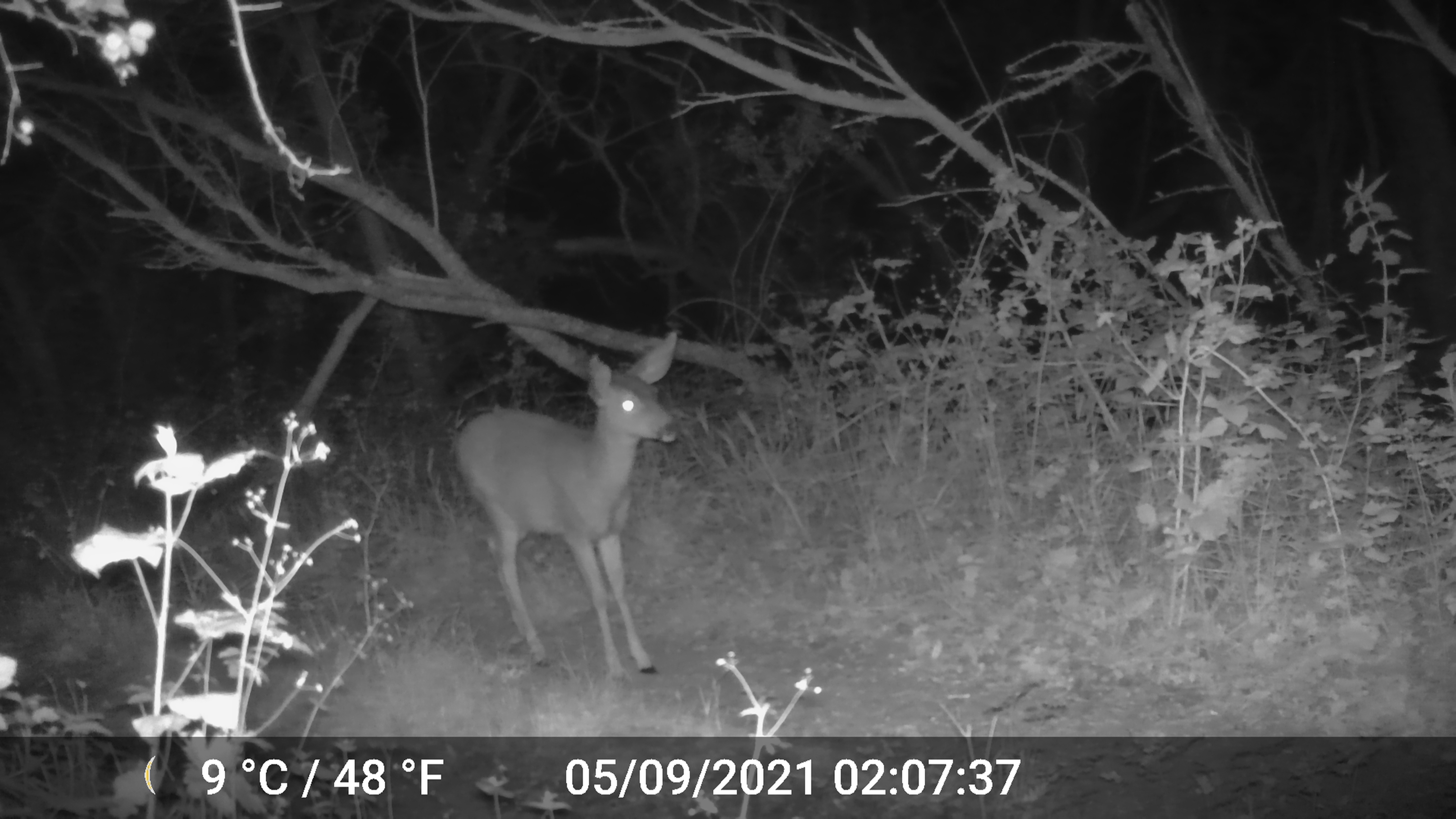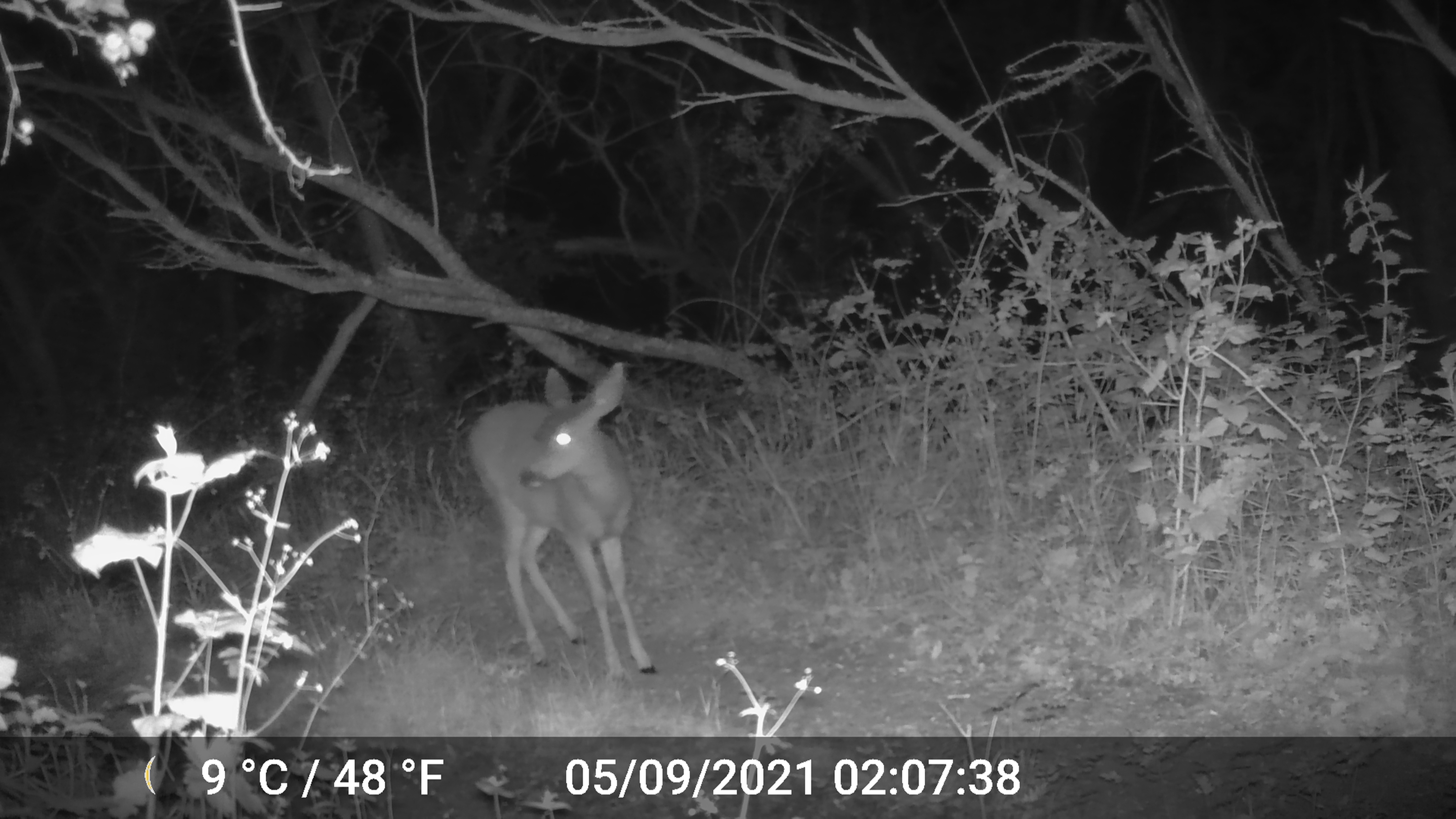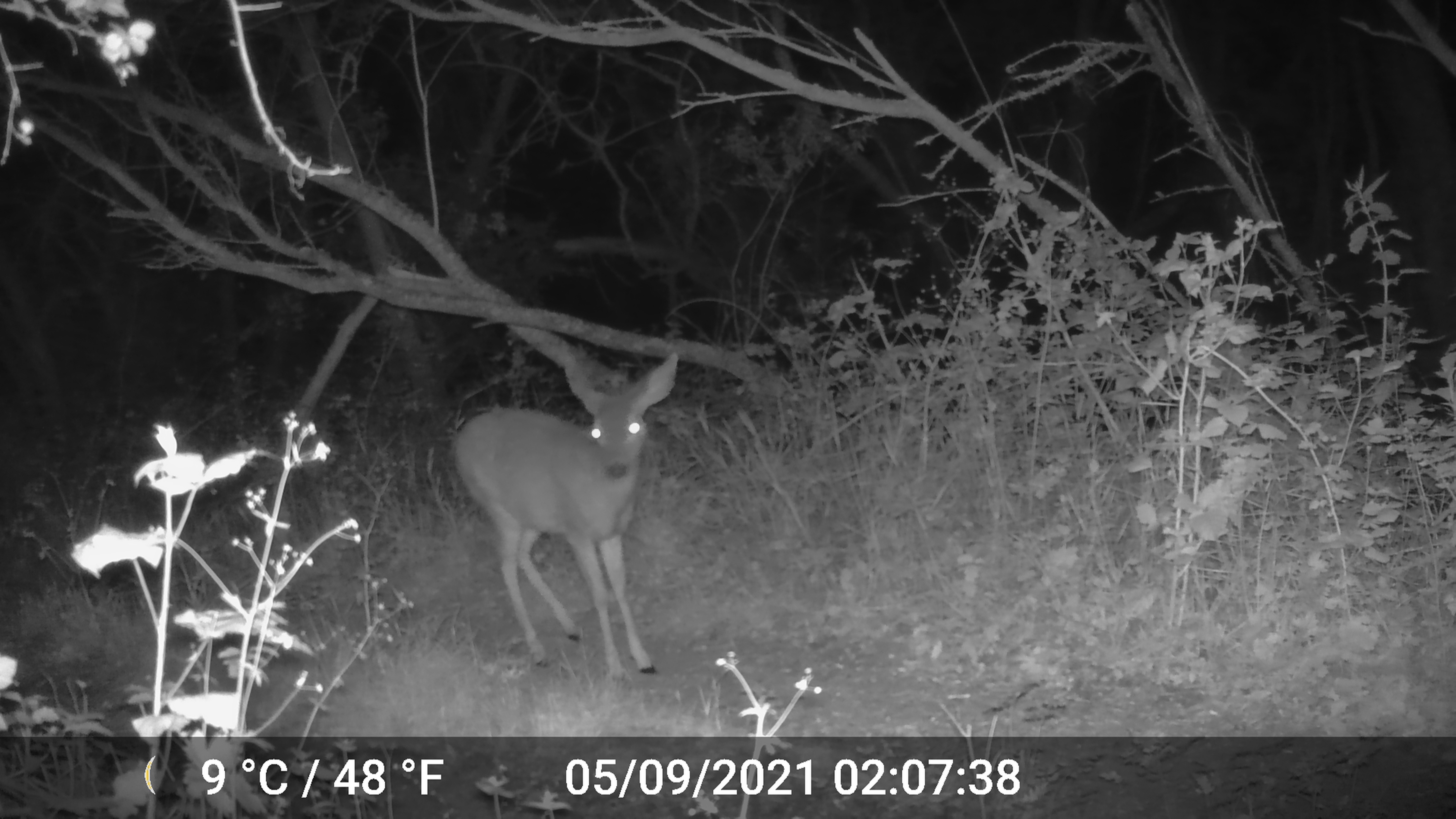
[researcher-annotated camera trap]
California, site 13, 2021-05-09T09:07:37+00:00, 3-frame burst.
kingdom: Animalia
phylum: Chordata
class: Mammalia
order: Artiodactyla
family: Cervidae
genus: Odocoileus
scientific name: Odocoileus hemionus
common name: mule deer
Mule deer (Odocoileus hemionus).